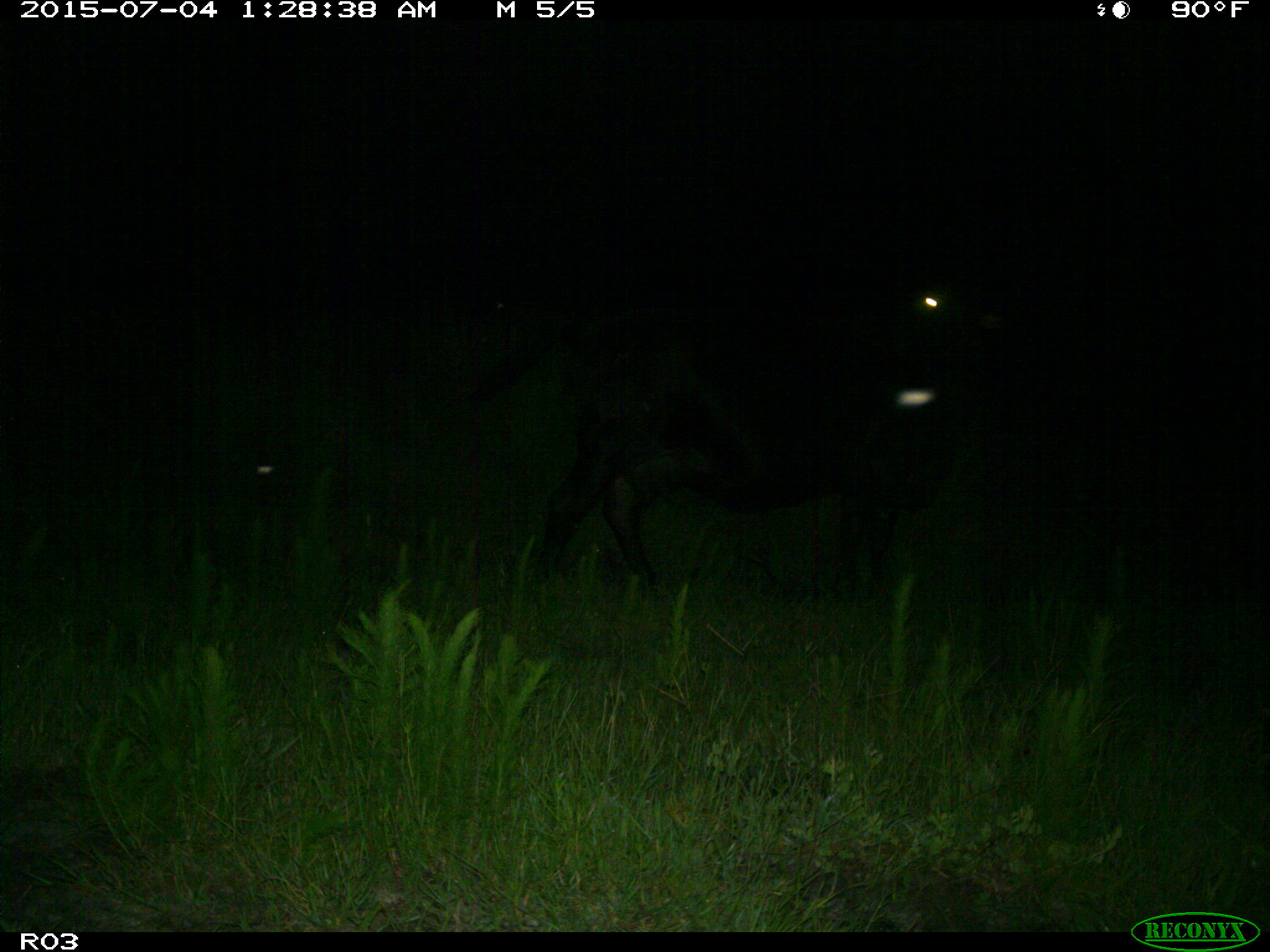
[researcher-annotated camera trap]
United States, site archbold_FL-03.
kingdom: Animalia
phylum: Chordata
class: Mammalia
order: Artiodactyla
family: Bovidae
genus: Bos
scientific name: Bos taurus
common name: domestic cow